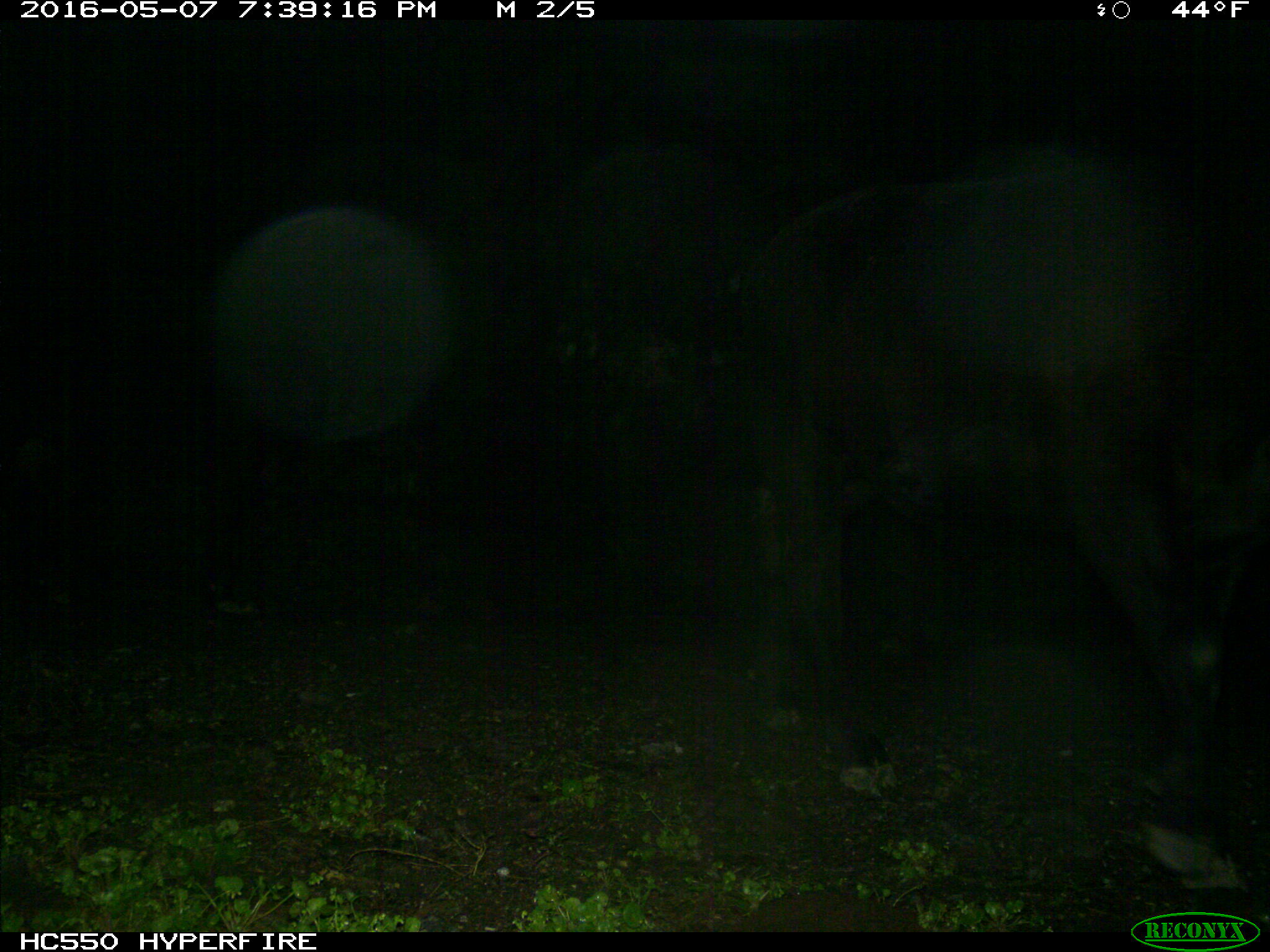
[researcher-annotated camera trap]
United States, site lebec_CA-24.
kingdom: Animalia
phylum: Chordata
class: Mammalia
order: Artiodactyla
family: Bovidae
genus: Bos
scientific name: Bos taurus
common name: domestic cow